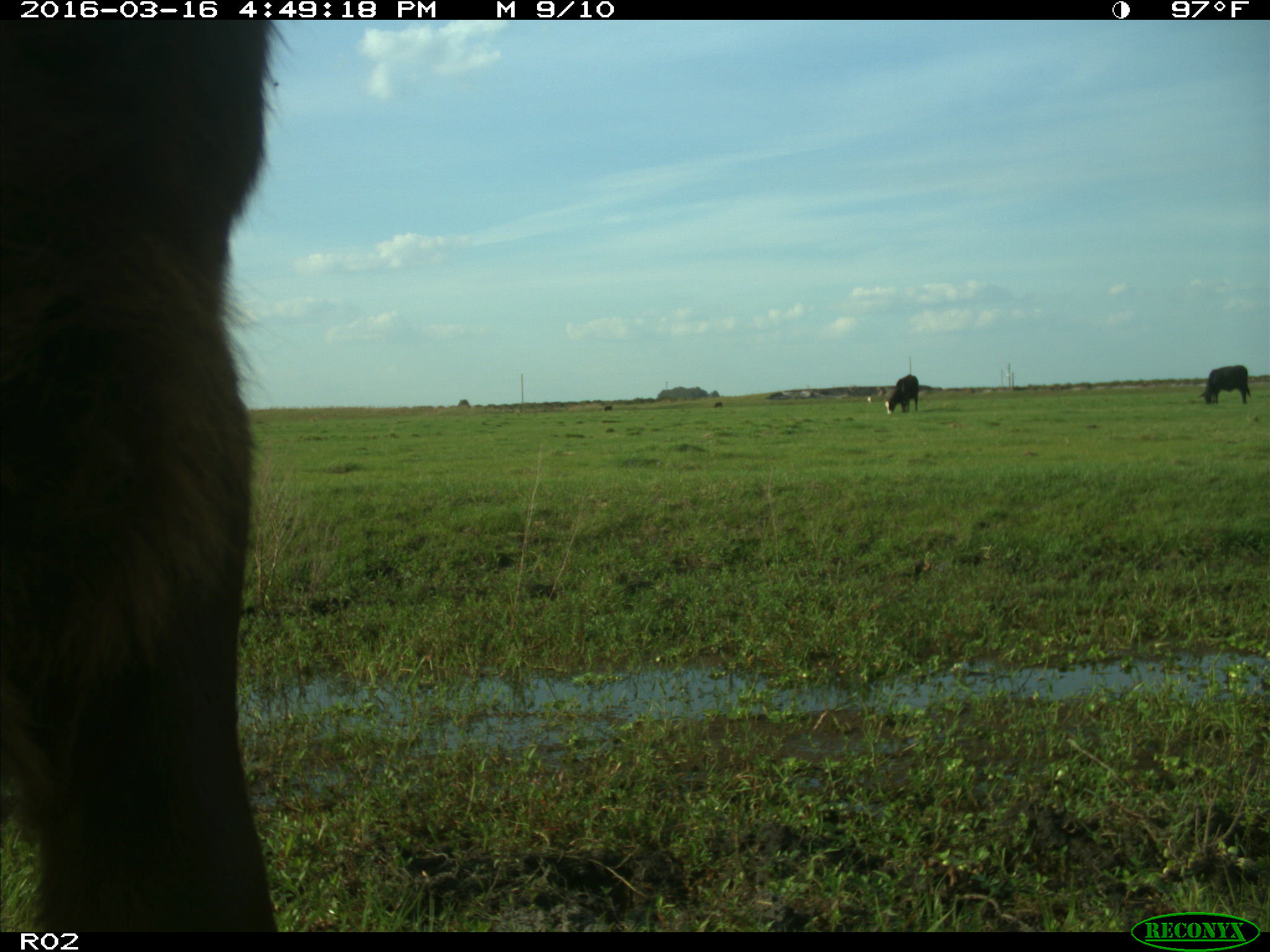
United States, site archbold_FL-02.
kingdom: Animalia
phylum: Chordata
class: Mammalia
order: Artiodactyla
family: Bovidae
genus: Bos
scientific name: Bos taurus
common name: domestic cow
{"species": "Bos taurus (domestic cow)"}